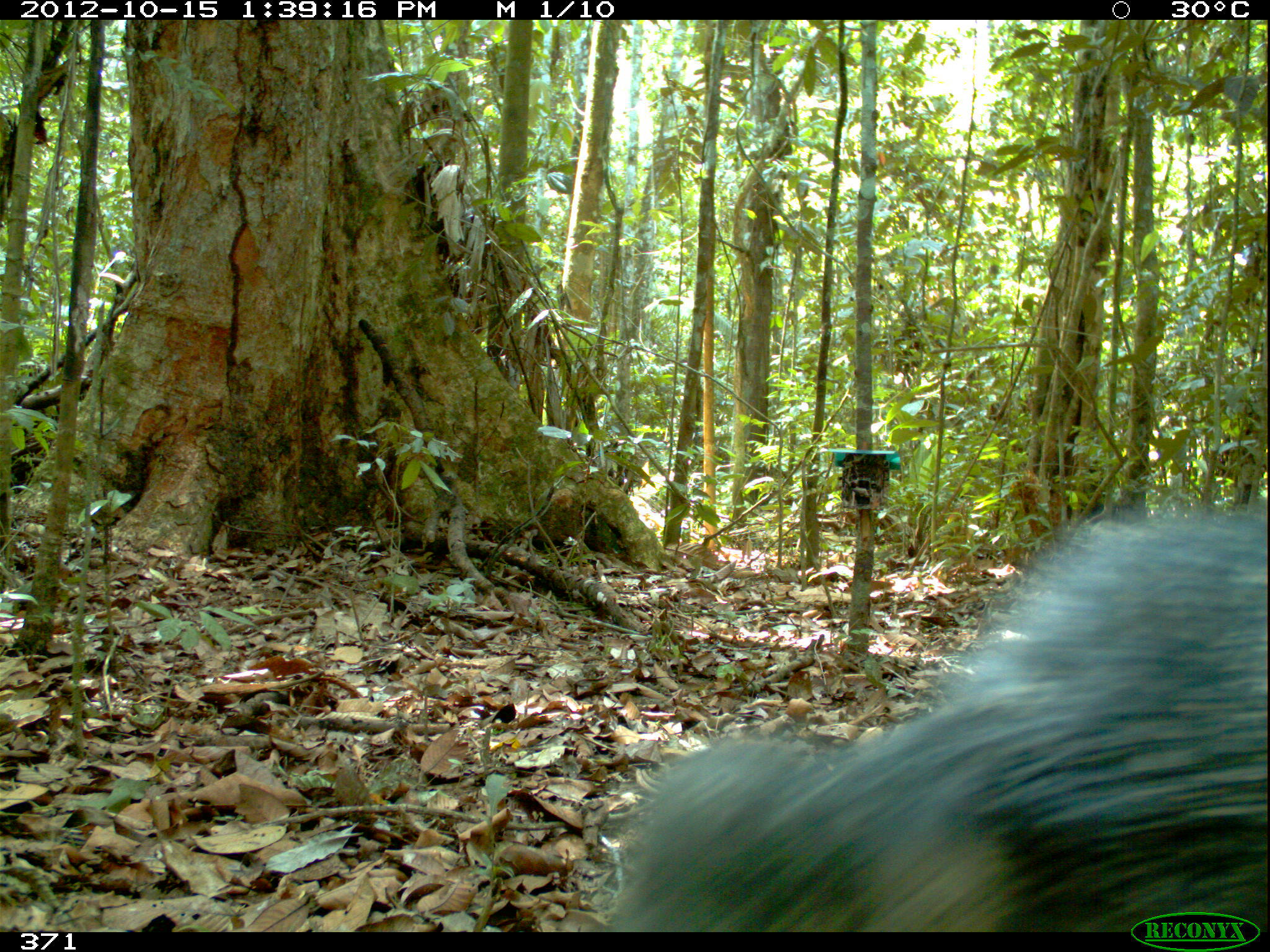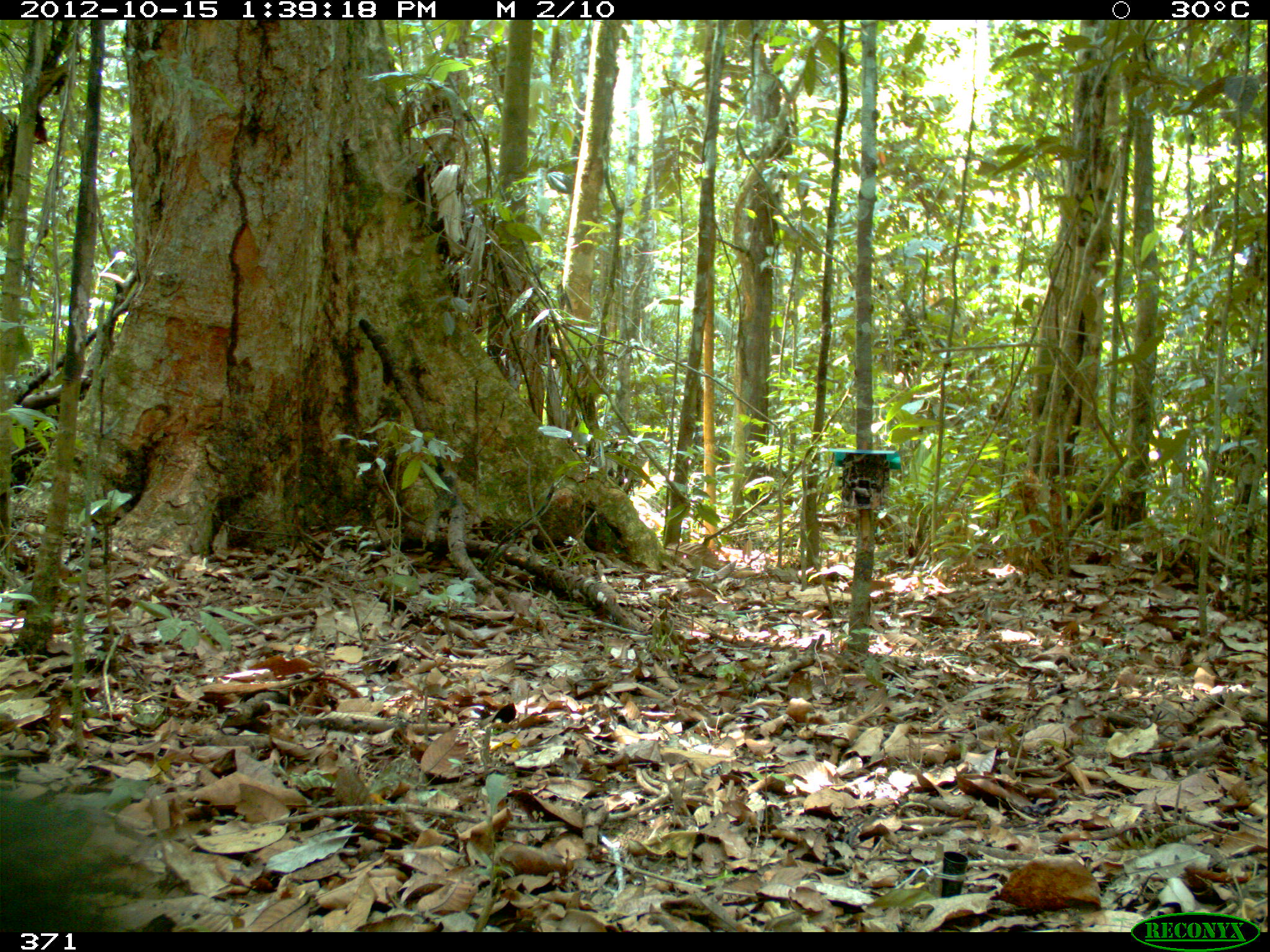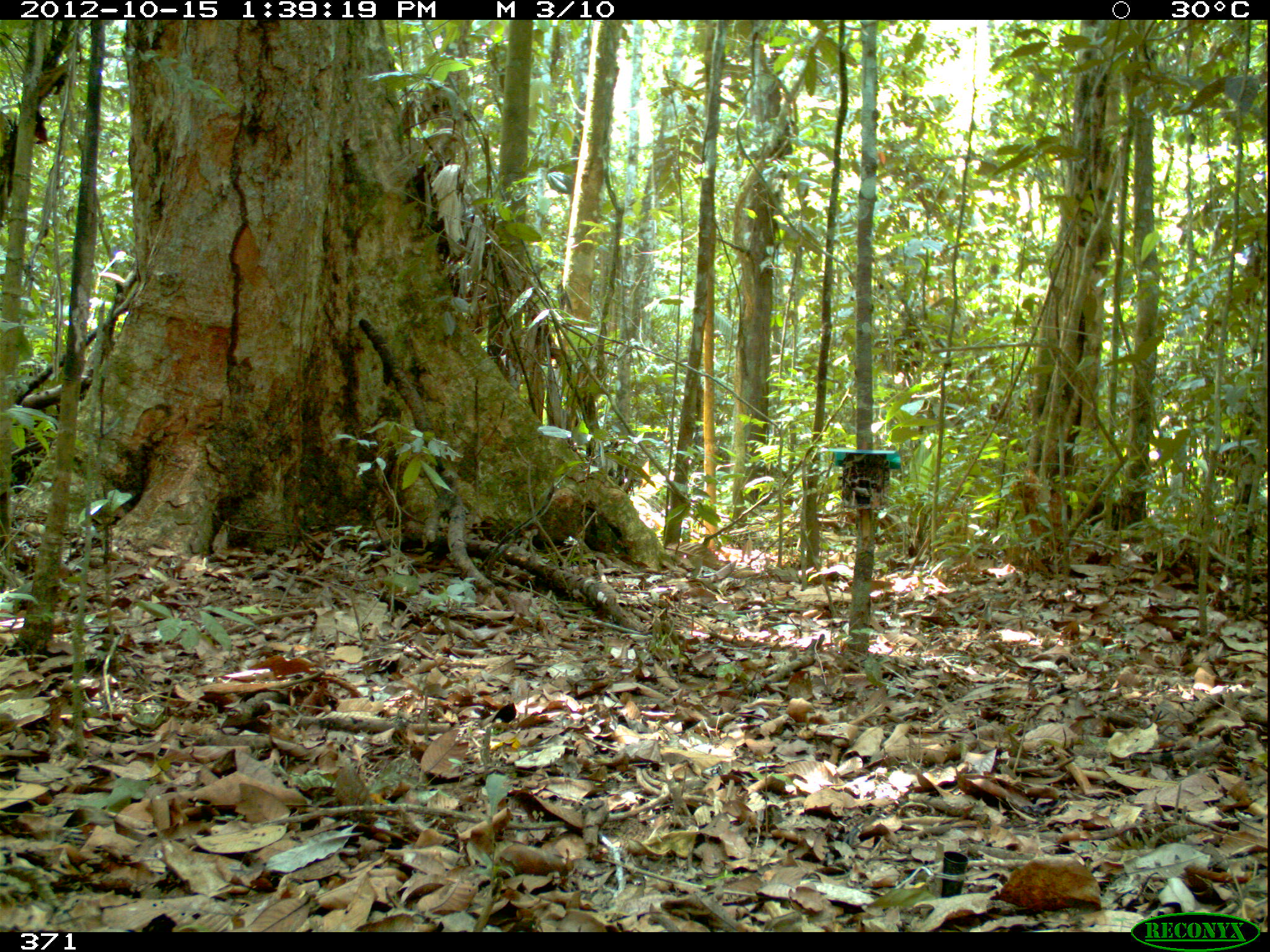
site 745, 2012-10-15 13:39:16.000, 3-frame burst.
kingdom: Animalia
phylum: Chordata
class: Mammalia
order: Artiodactyla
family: Tayassuidae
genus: Pecari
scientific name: Pecari tajacu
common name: collared peccary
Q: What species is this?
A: Pecari tajacu (collared peccary).